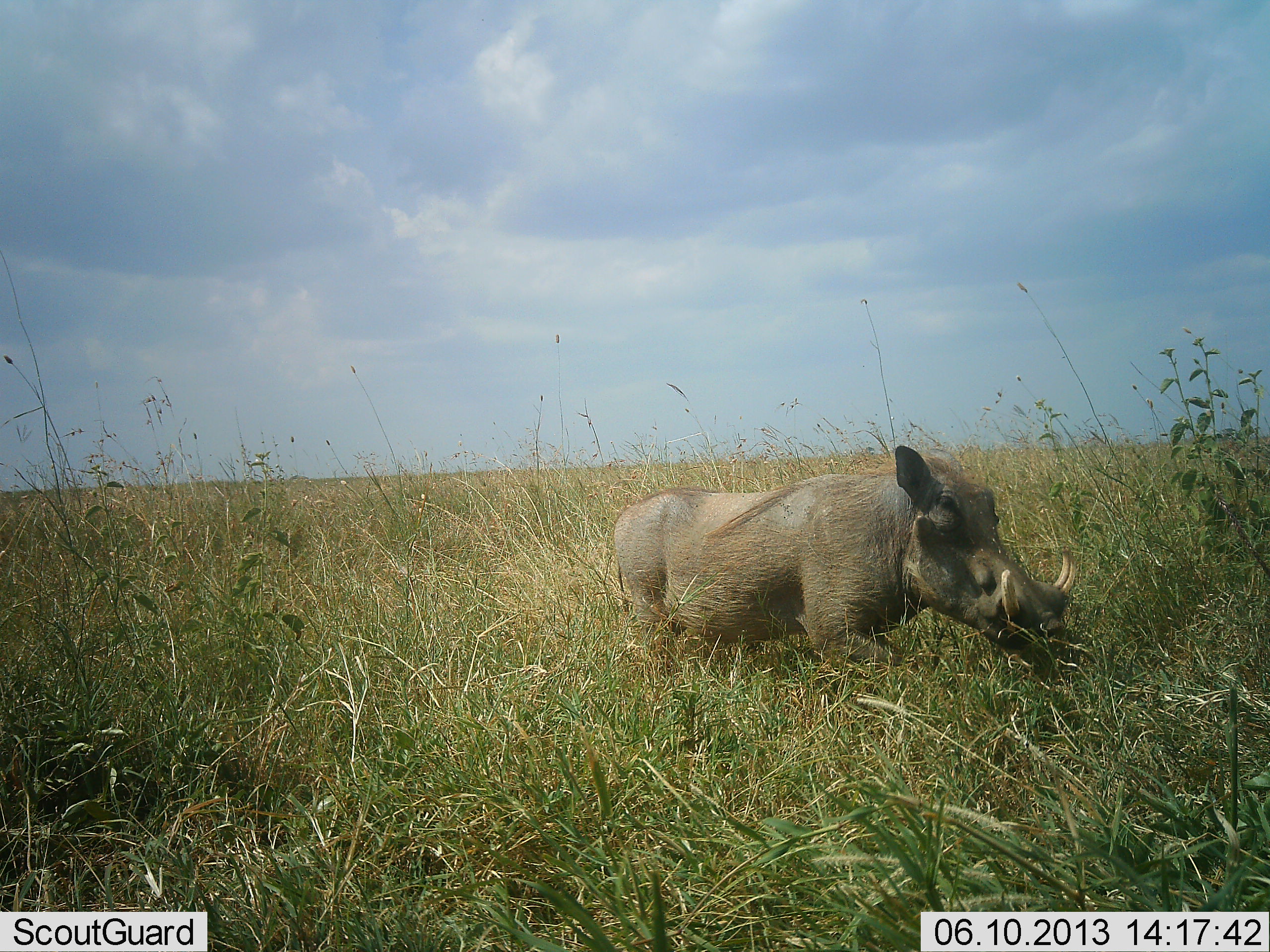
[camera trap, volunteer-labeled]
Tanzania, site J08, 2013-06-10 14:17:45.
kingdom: Animalia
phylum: Chordata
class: Mammalia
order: Artiodactyla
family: Suidae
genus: Phacochoerus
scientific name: Phacochoerus africanus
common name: warthog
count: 1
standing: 61%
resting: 0%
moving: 28%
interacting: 0%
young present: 0%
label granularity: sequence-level